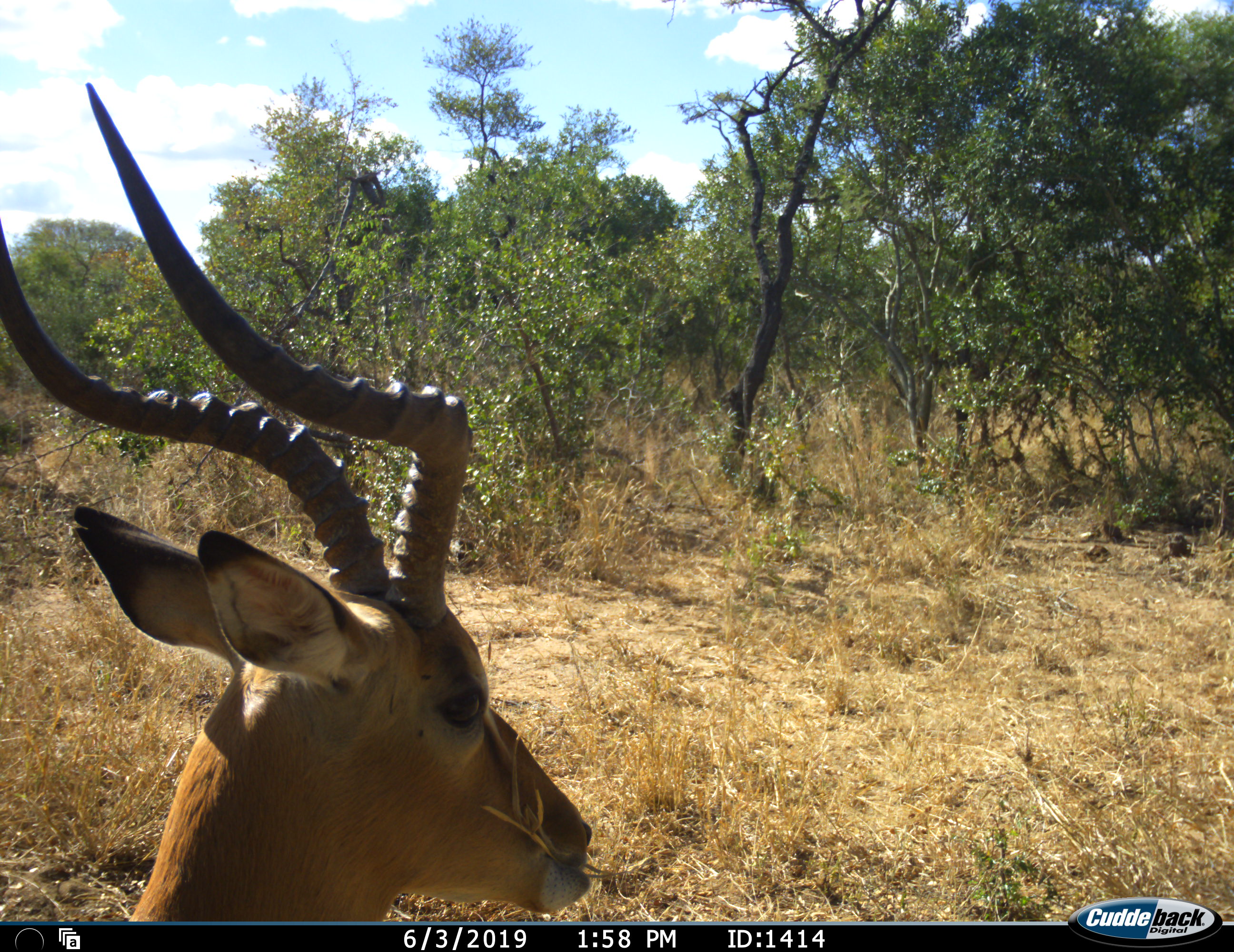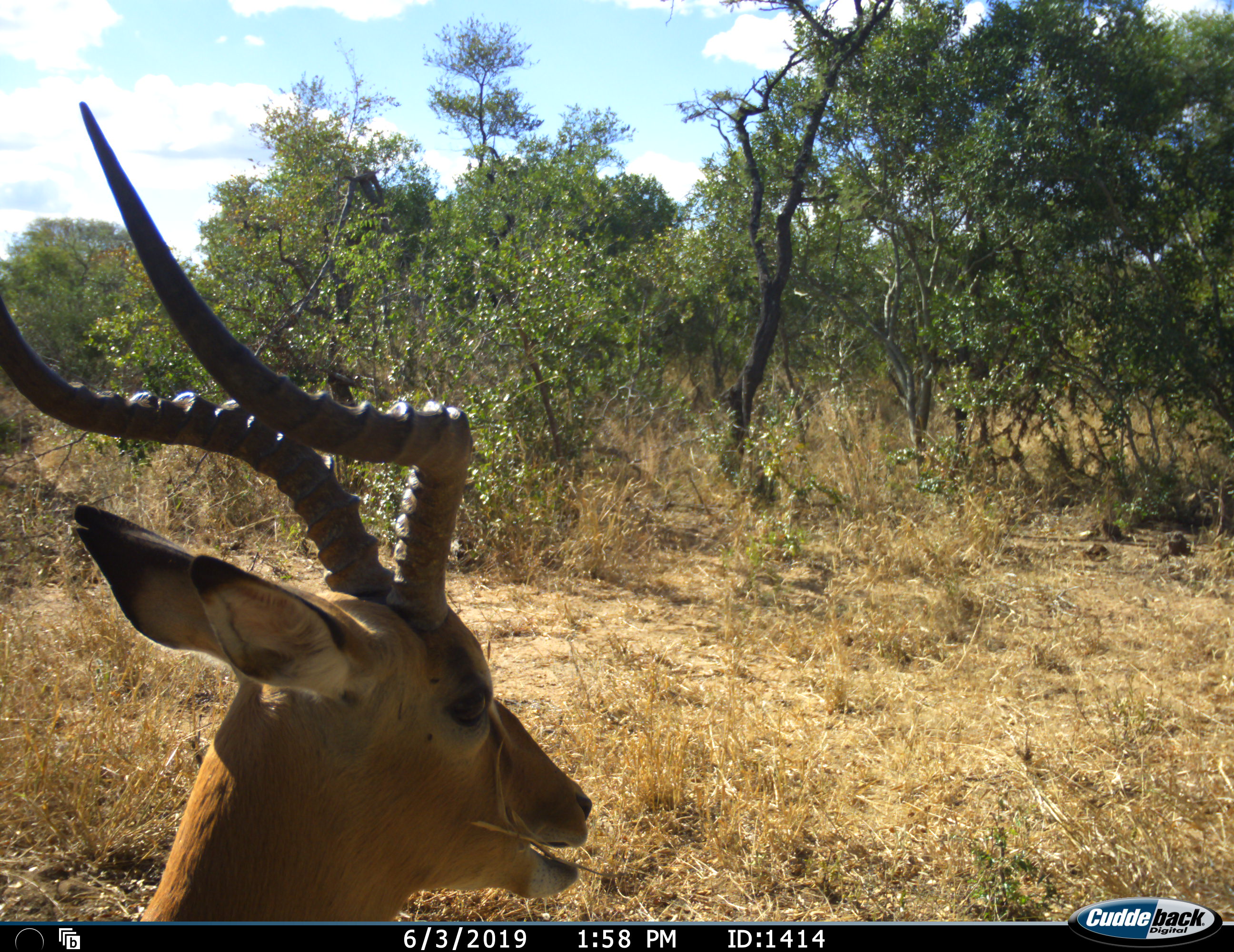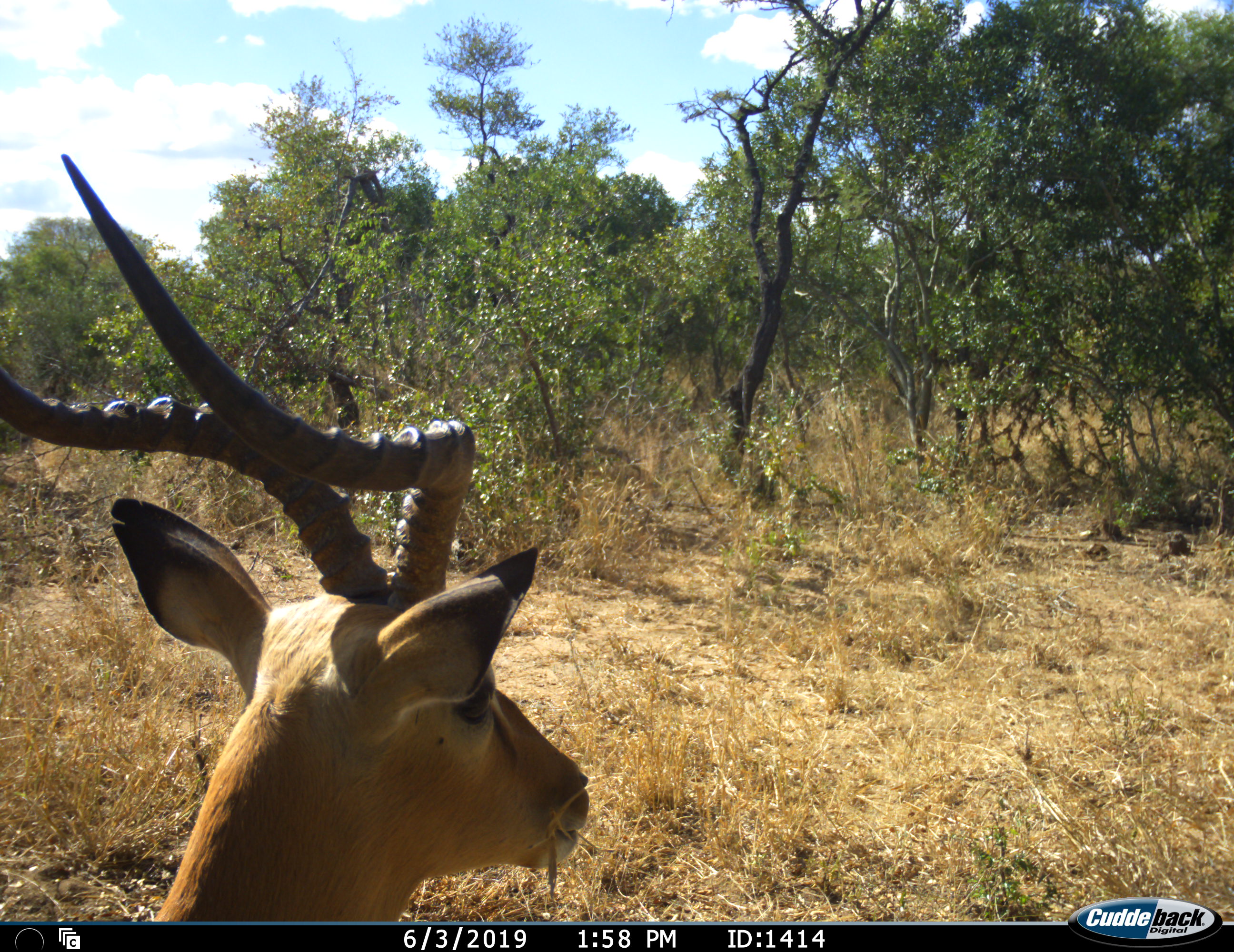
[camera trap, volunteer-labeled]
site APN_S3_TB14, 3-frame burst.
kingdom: Animalia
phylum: Chordata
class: Mammalia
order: Artiodactyla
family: Bovidae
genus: Aepyceros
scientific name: Aepyceros melampus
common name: impala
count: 1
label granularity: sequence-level